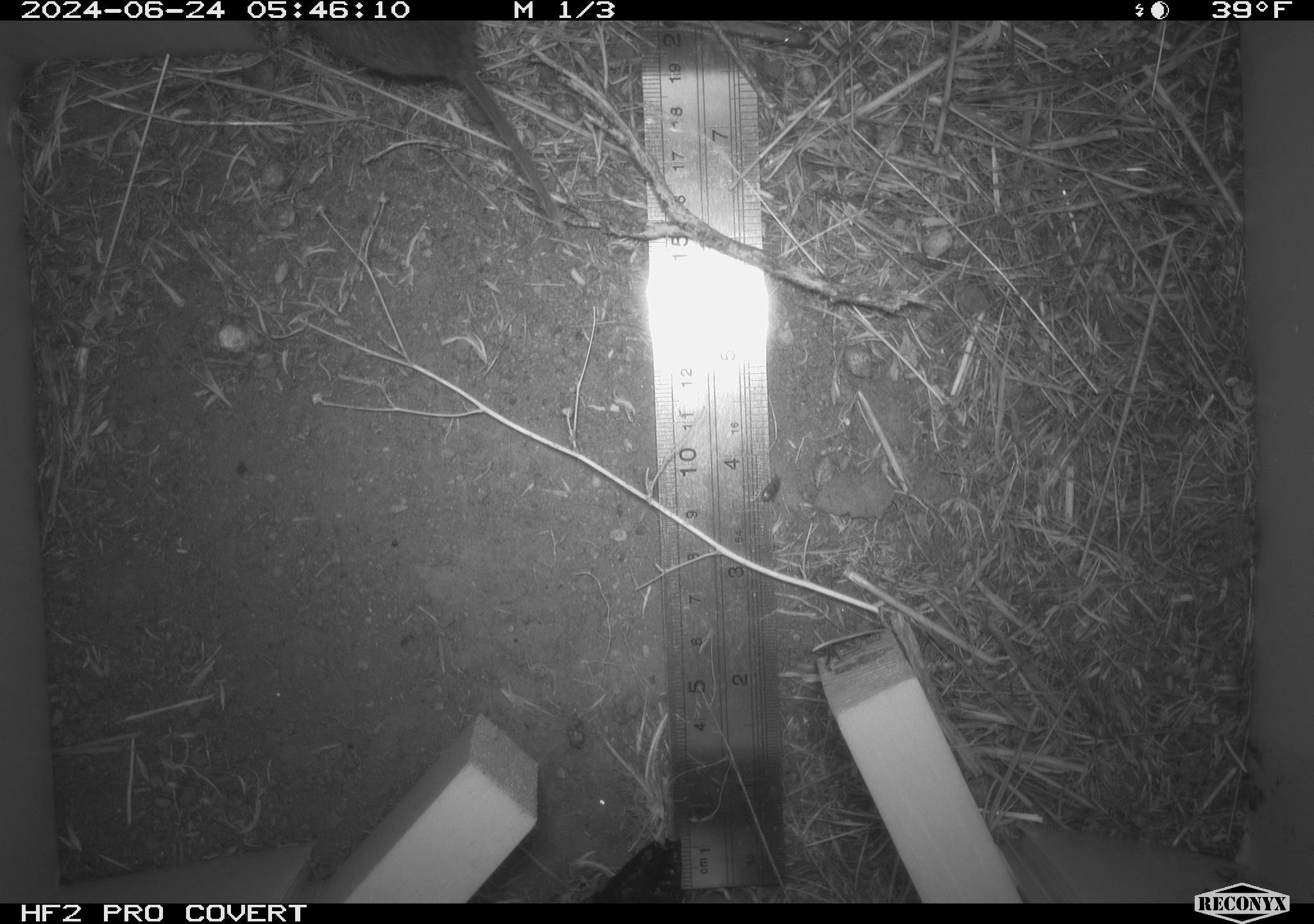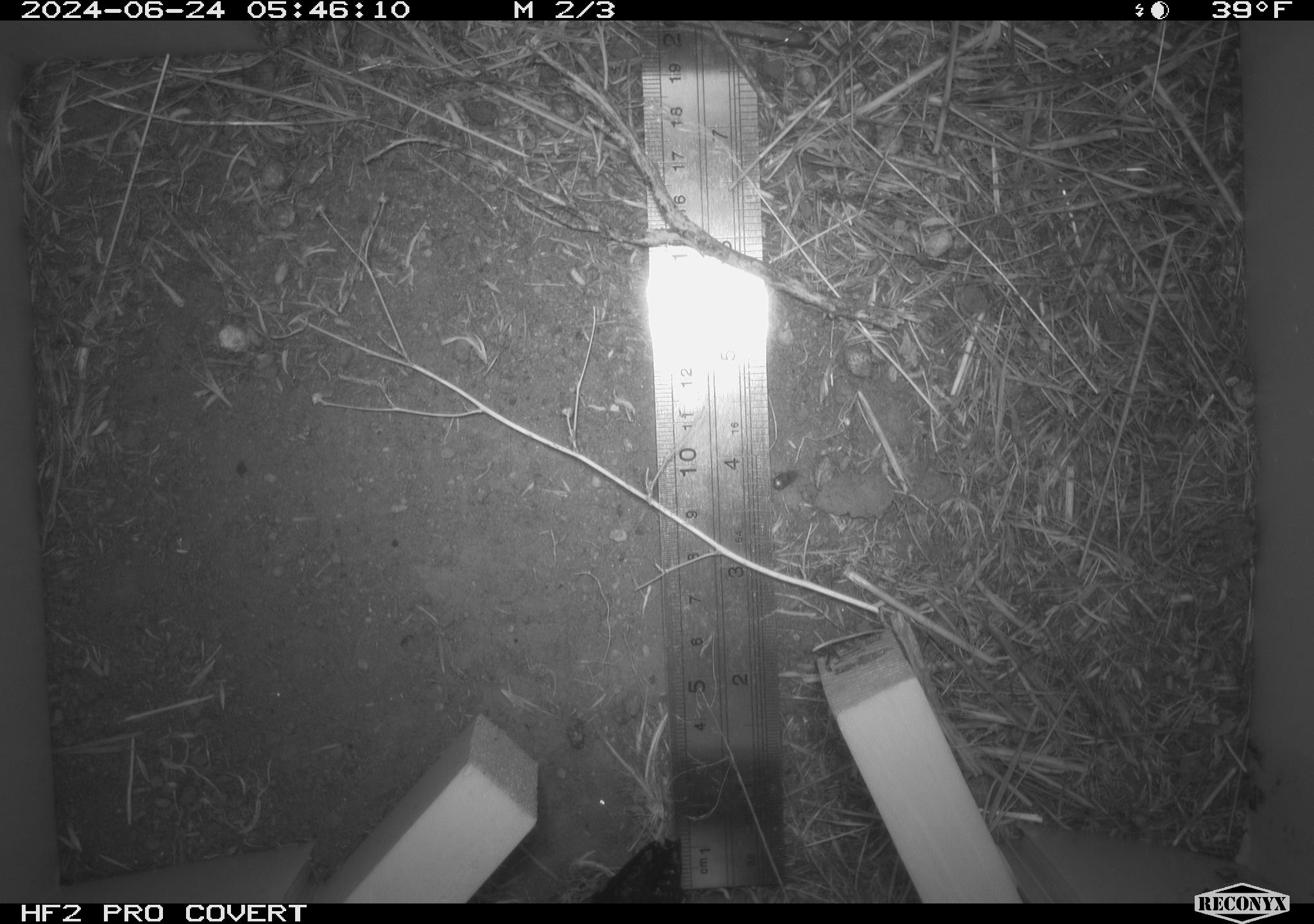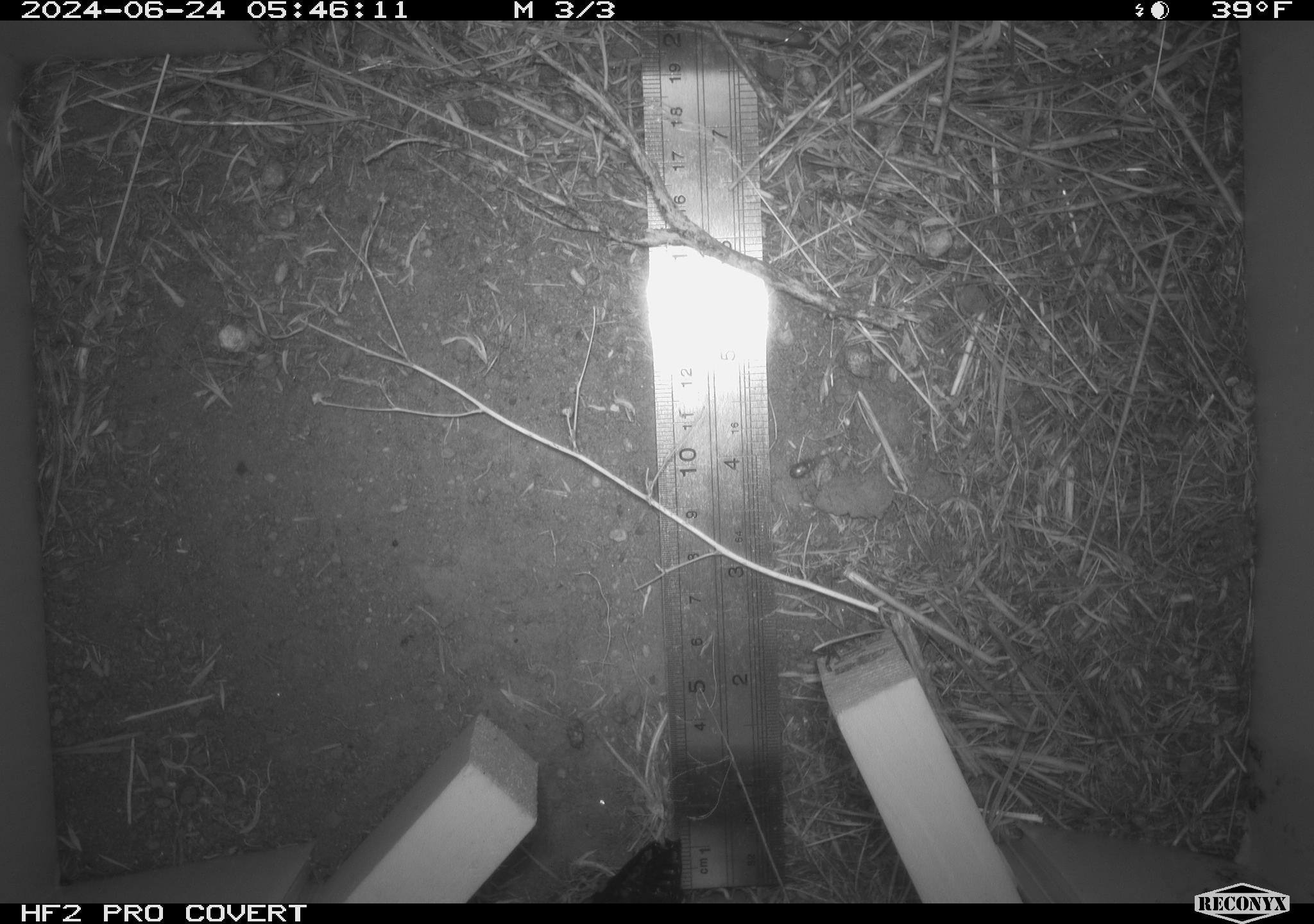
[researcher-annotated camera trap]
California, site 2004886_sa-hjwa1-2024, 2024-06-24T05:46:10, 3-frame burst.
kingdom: Animalia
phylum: Chordata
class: Mammalia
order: Rodentia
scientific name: Rodentia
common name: rodent